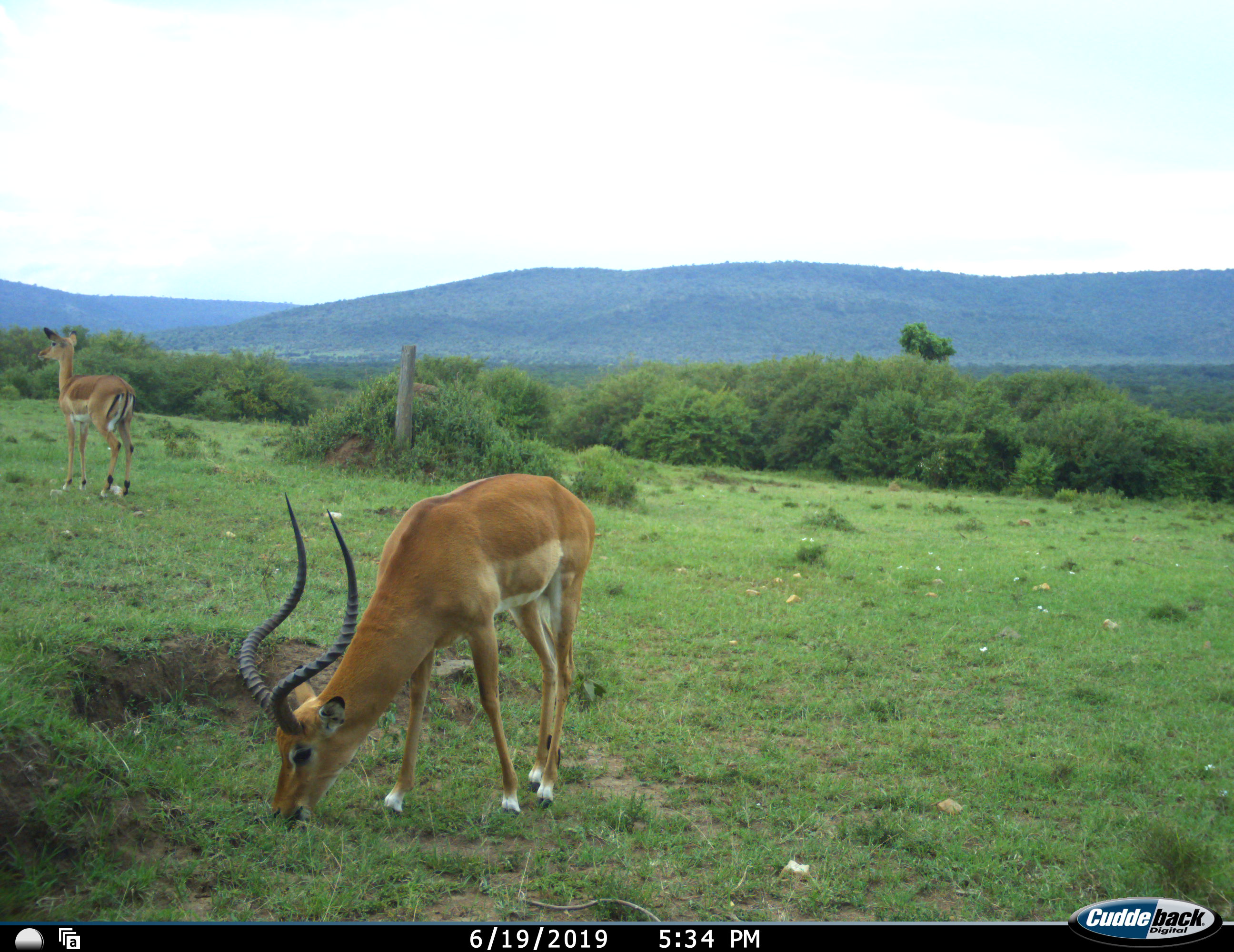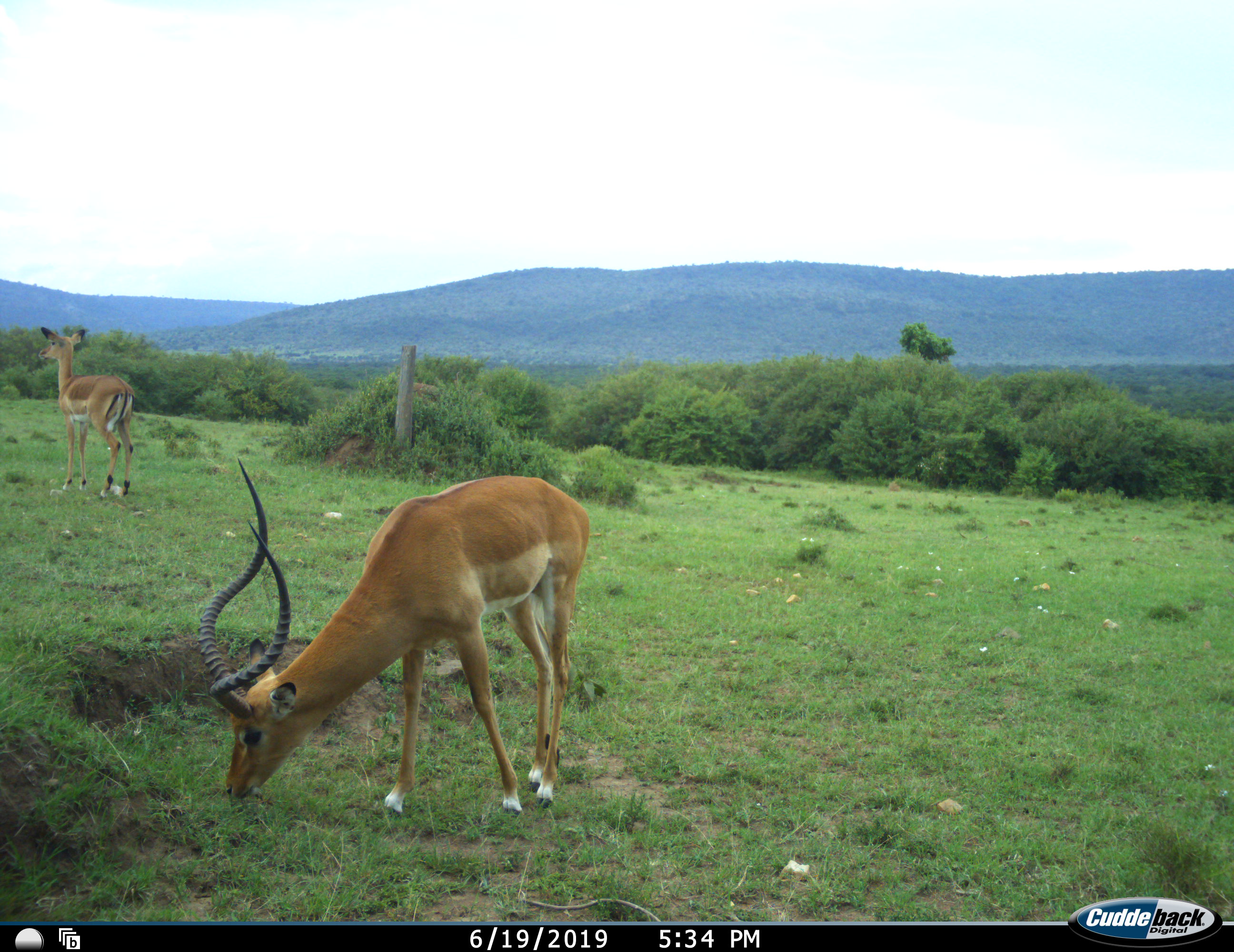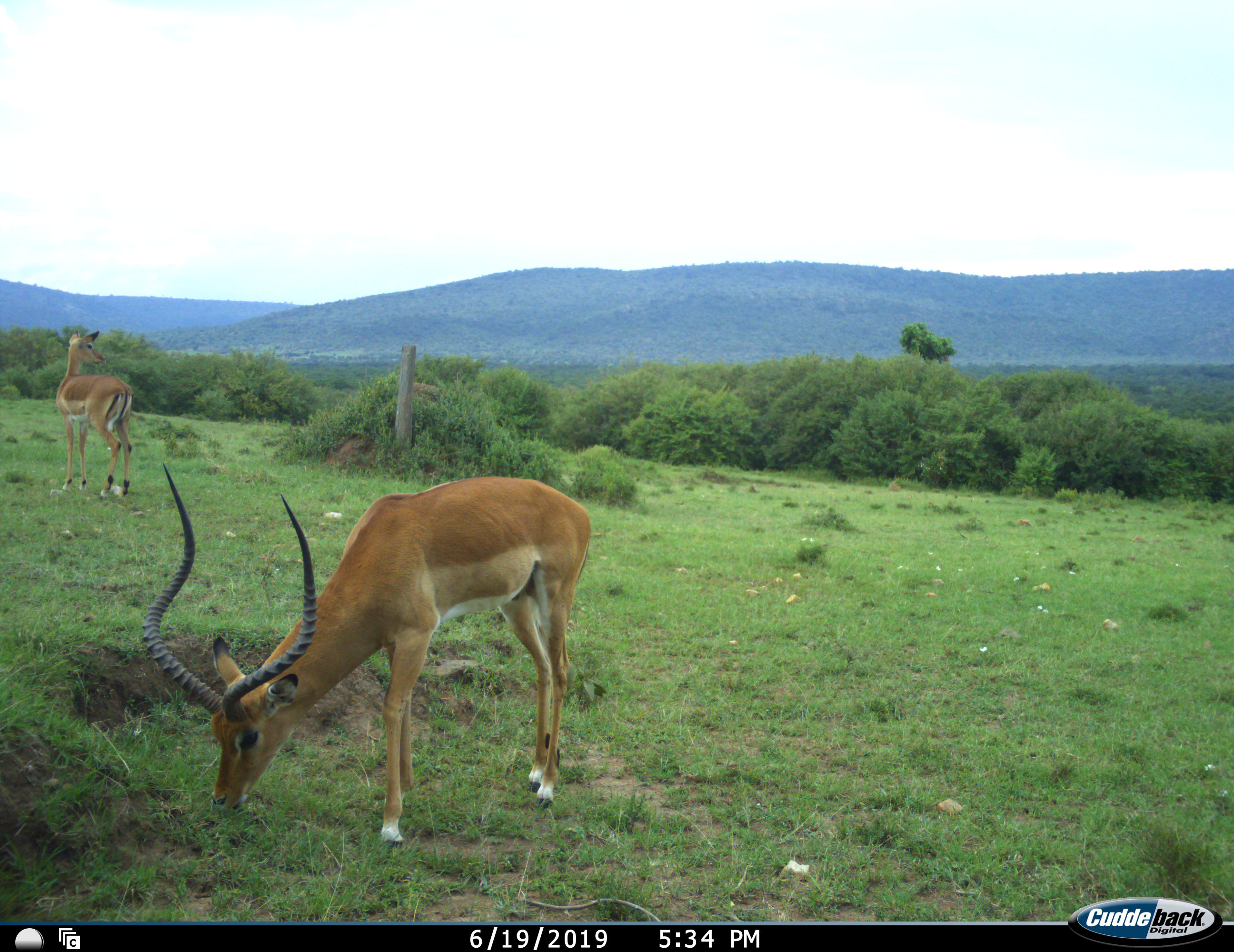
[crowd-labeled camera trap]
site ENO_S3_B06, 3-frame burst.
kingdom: Animalia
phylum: Chordata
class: Mammalia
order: Artiodactyla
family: Bovidae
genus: Aepyceros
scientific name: Aepyceros melampus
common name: impala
Impala (Aepyceros melampus), count 2. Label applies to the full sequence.